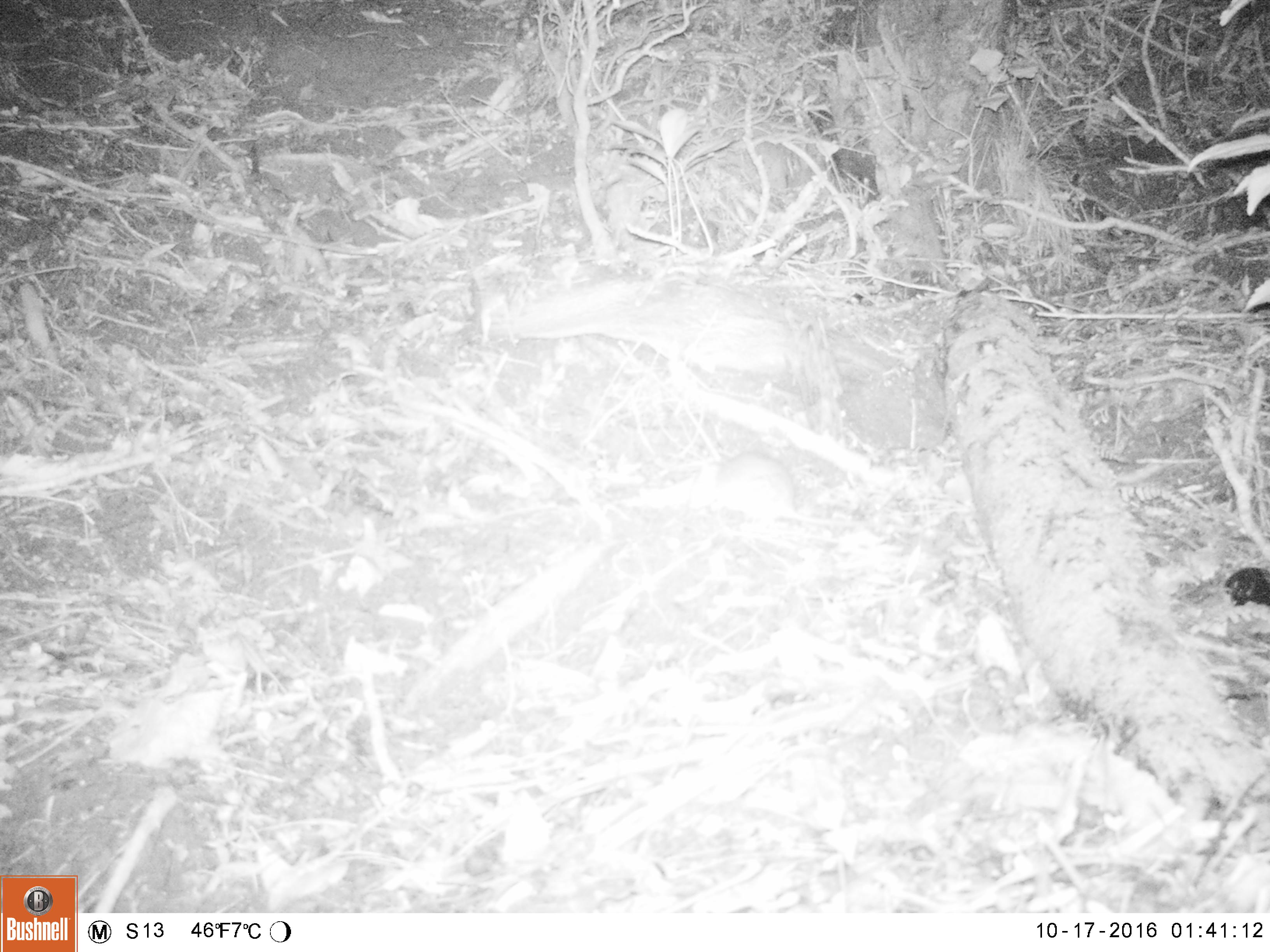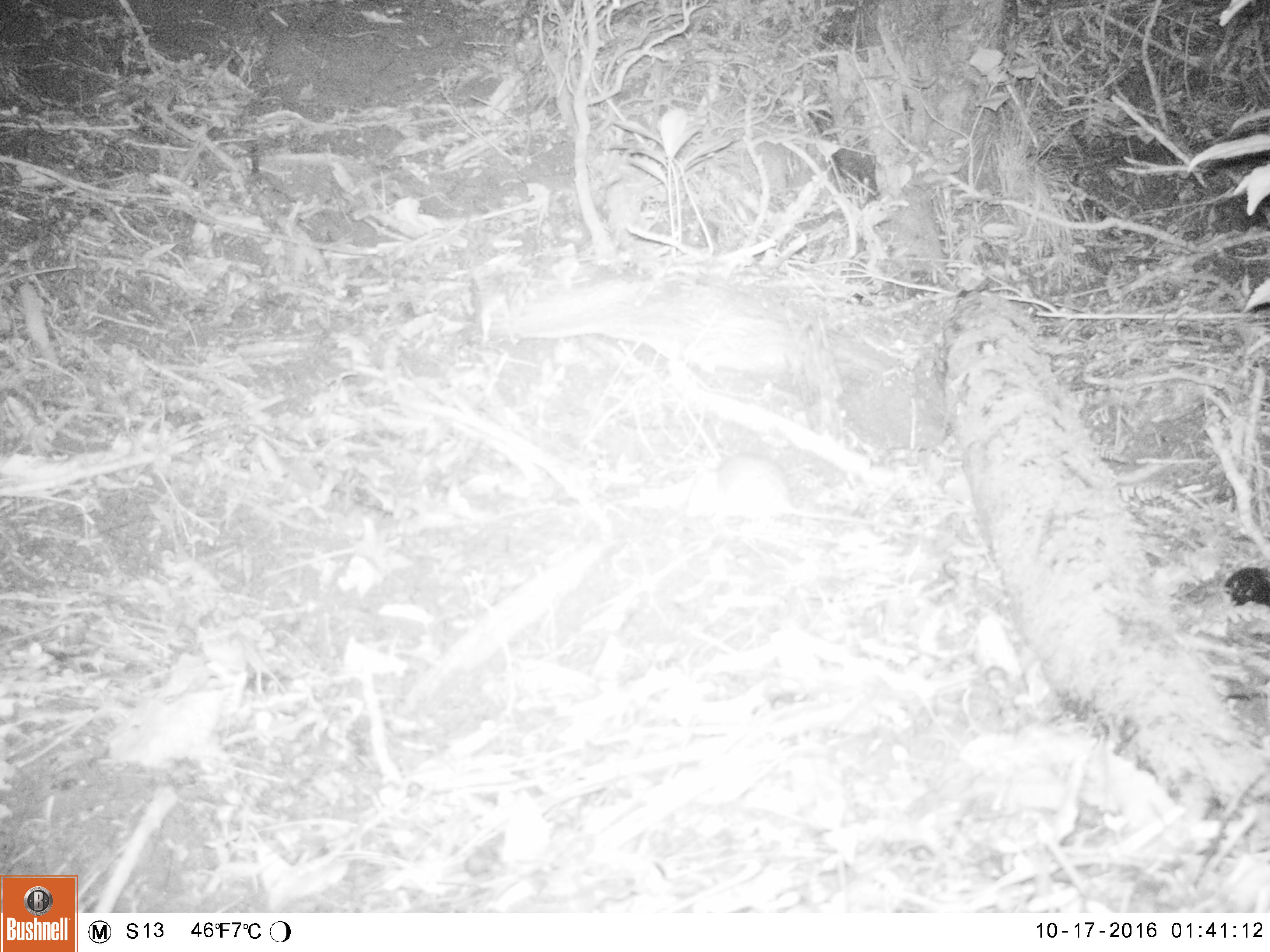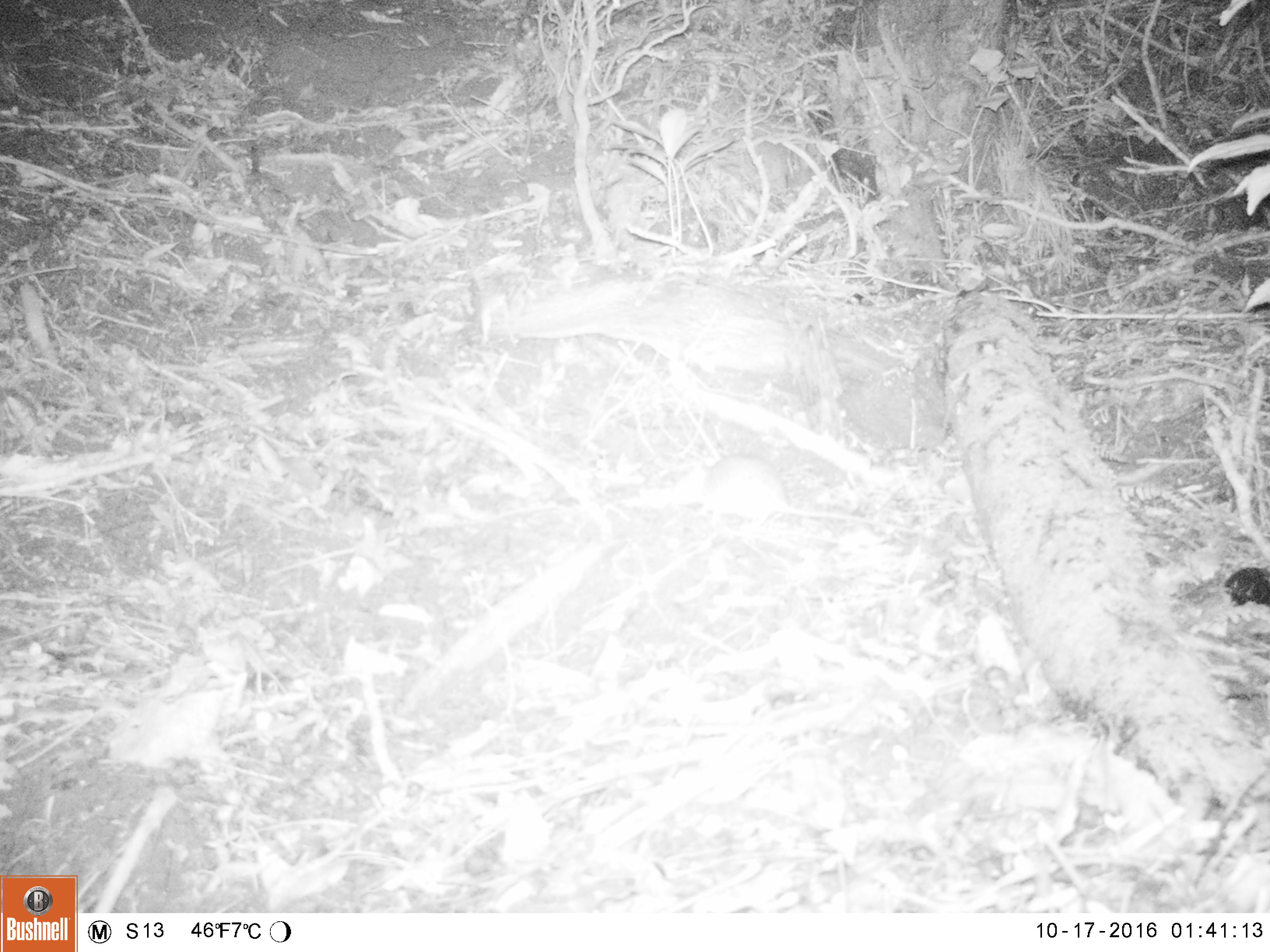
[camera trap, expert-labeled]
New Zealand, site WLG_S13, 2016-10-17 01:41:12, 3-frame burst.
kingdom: Animalia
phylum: Chordata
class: Mammalia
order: Rodentia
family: Muridae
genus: Rattus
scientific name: Rattus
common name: rat